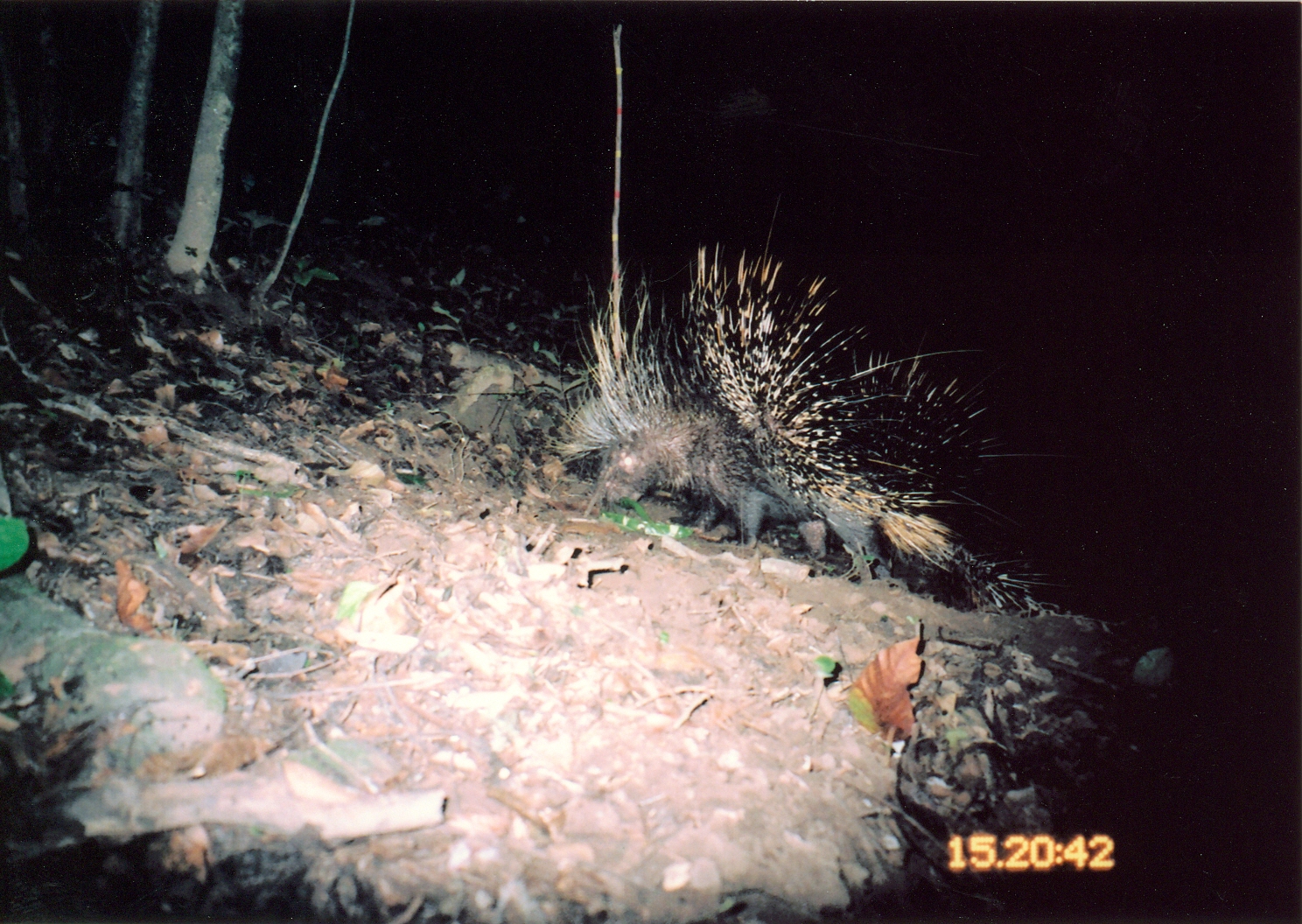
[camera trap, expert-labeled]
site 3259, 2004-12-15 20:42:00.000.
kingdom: Animalia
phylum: Chordata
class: Mammalia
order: Rodentia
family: Hystricidae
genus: Hystrix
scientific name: Hystrix africaeaustralis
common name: cape porcupine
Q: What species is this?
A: Hystrix africaeaustralis (cape porcupine).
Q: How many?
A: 1.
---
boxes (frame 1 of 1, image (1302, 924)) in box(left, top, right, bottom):
hystrix africaeaustralis: box(536, 190, 1076, 616)